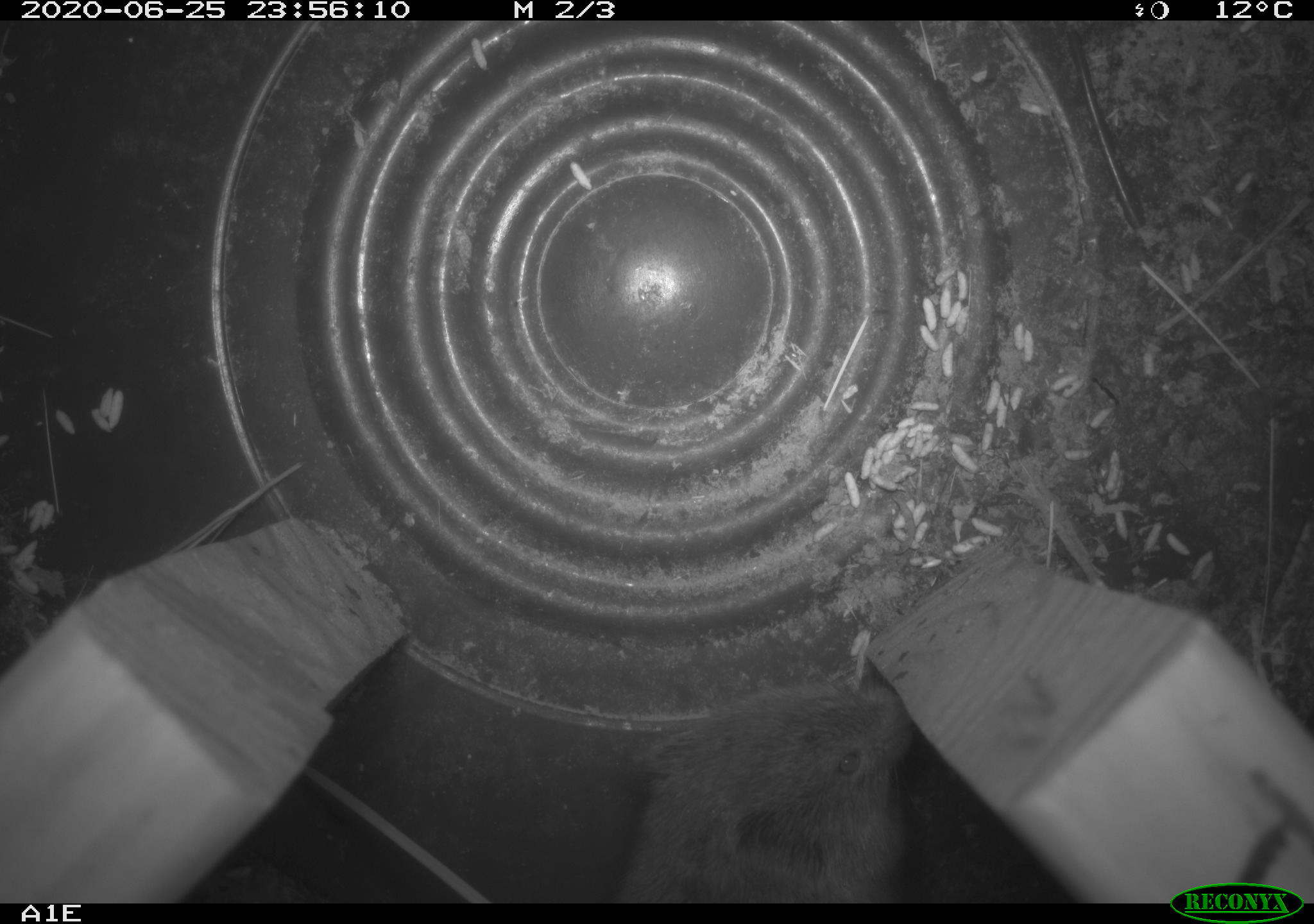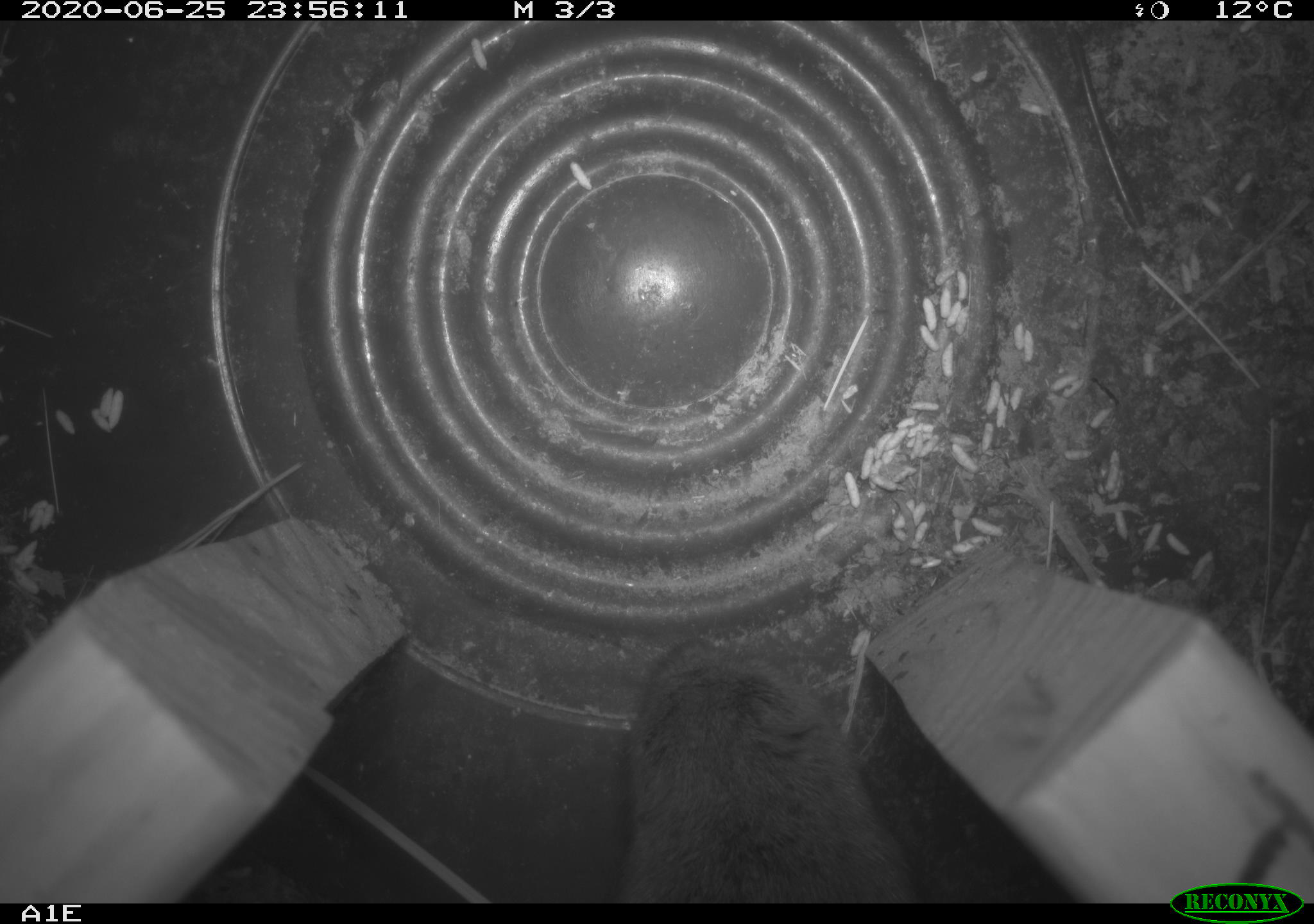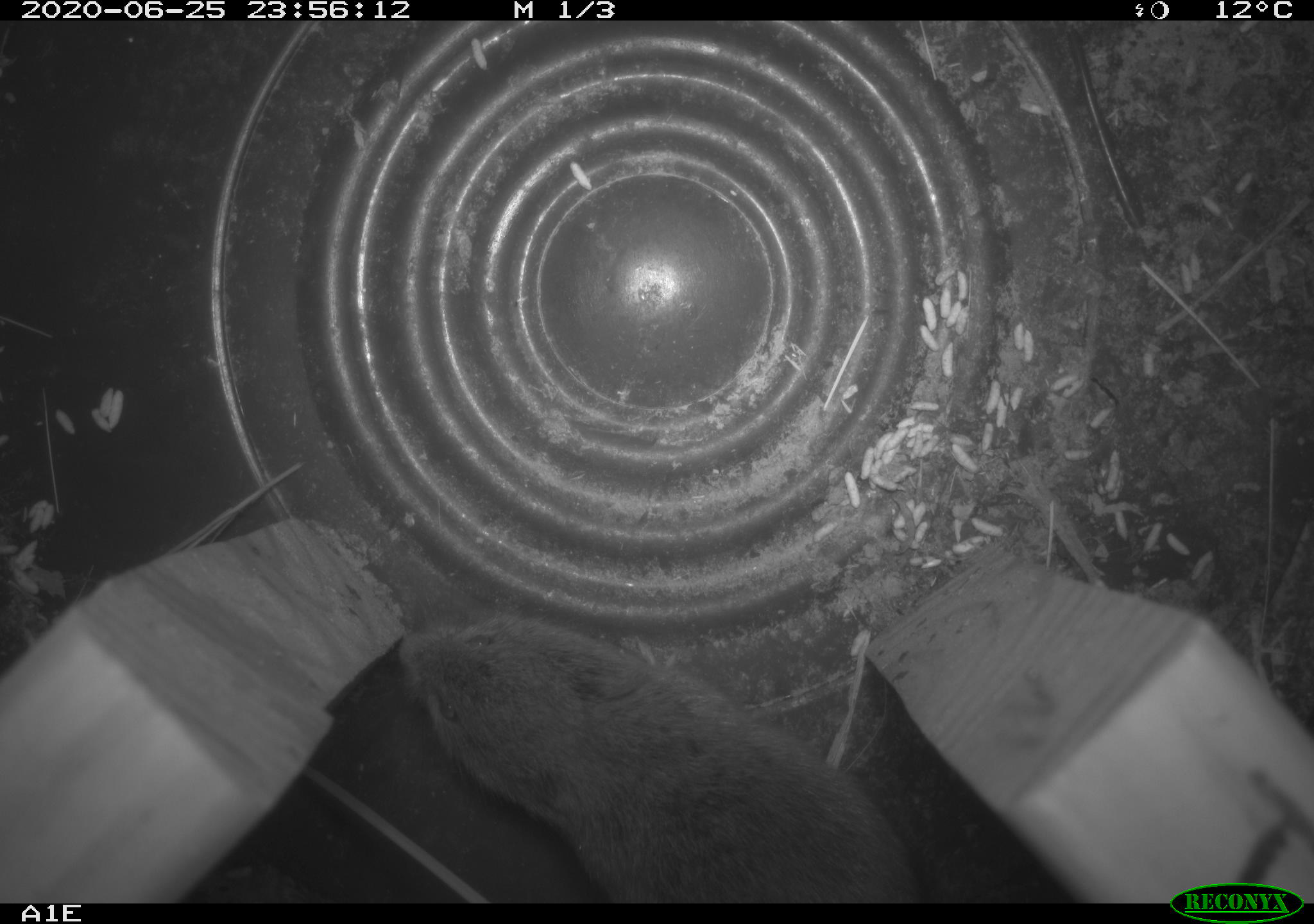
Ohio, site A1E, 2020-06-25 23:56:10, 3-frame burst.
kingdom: Animalia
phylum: Chordata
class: Mammalia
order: Rodentia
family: Cricetidae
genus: Microtus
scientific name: Microtus pennsylvanicus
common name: meadow vole